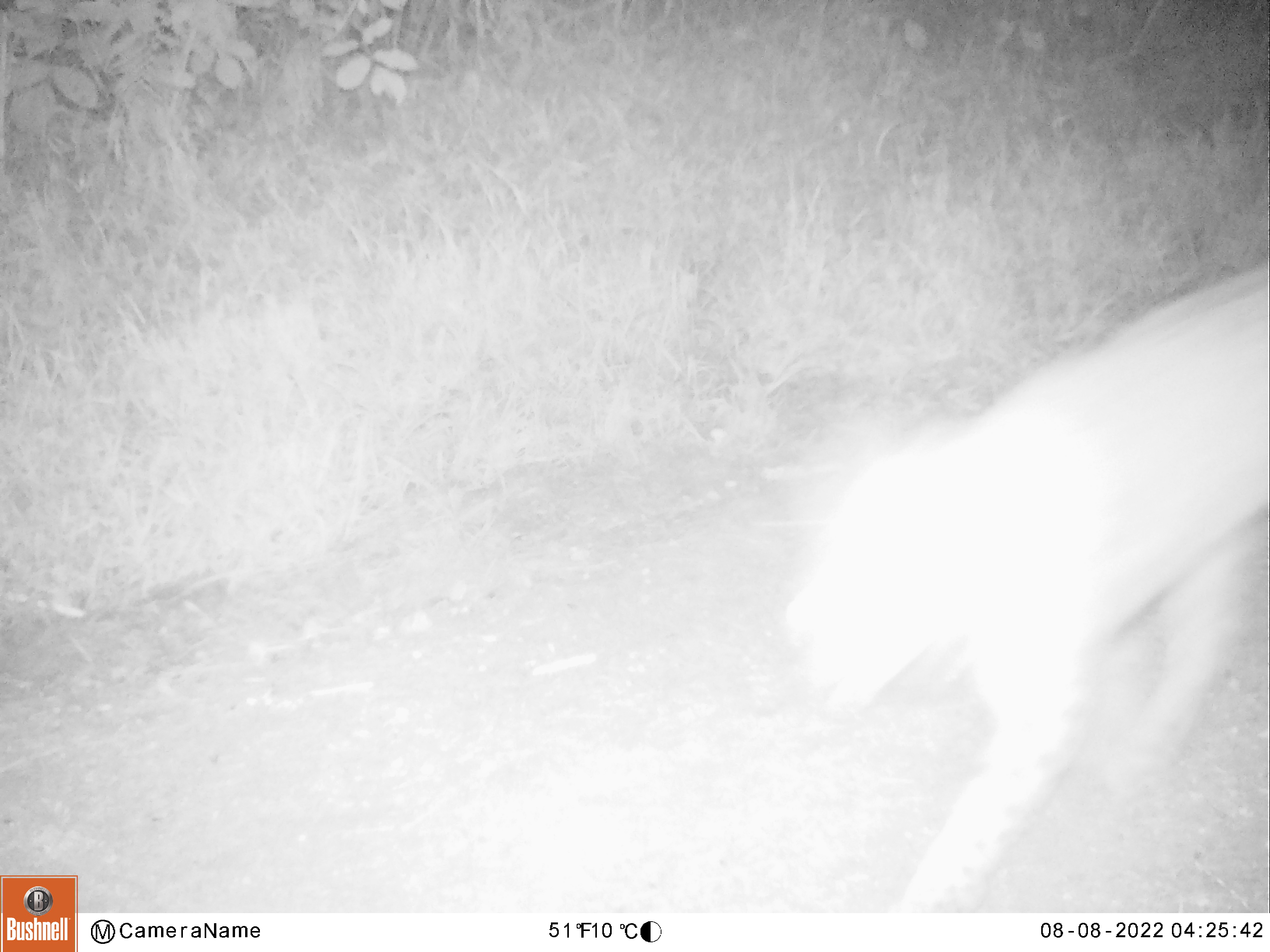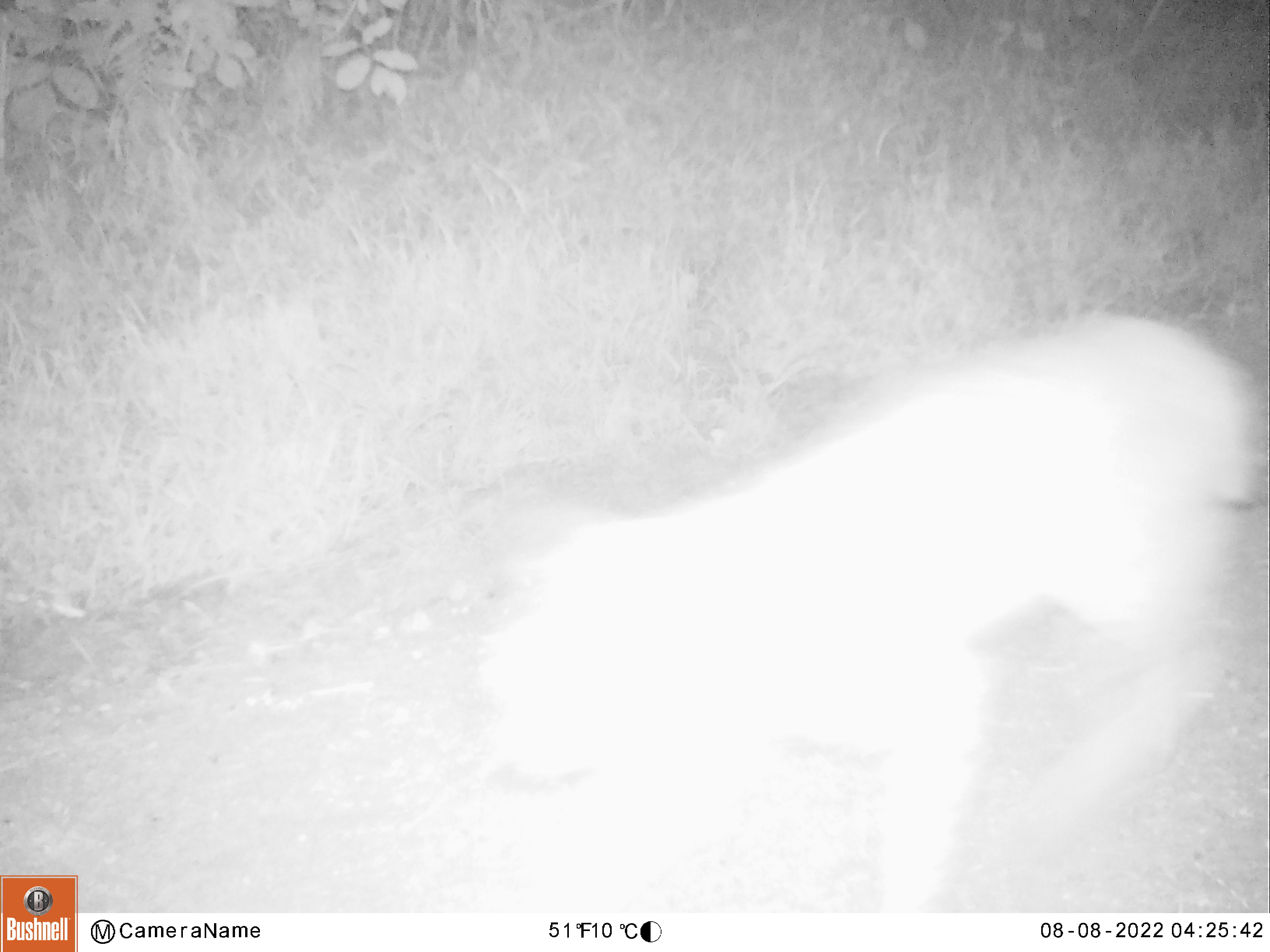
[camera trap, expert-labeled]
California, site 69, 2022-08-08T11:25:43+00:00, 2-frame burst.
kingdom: Animalia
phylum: Chordata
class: Mammalia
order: Carnivora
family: Felidae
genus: Lynx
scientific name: Lynx rufus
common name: bobcat